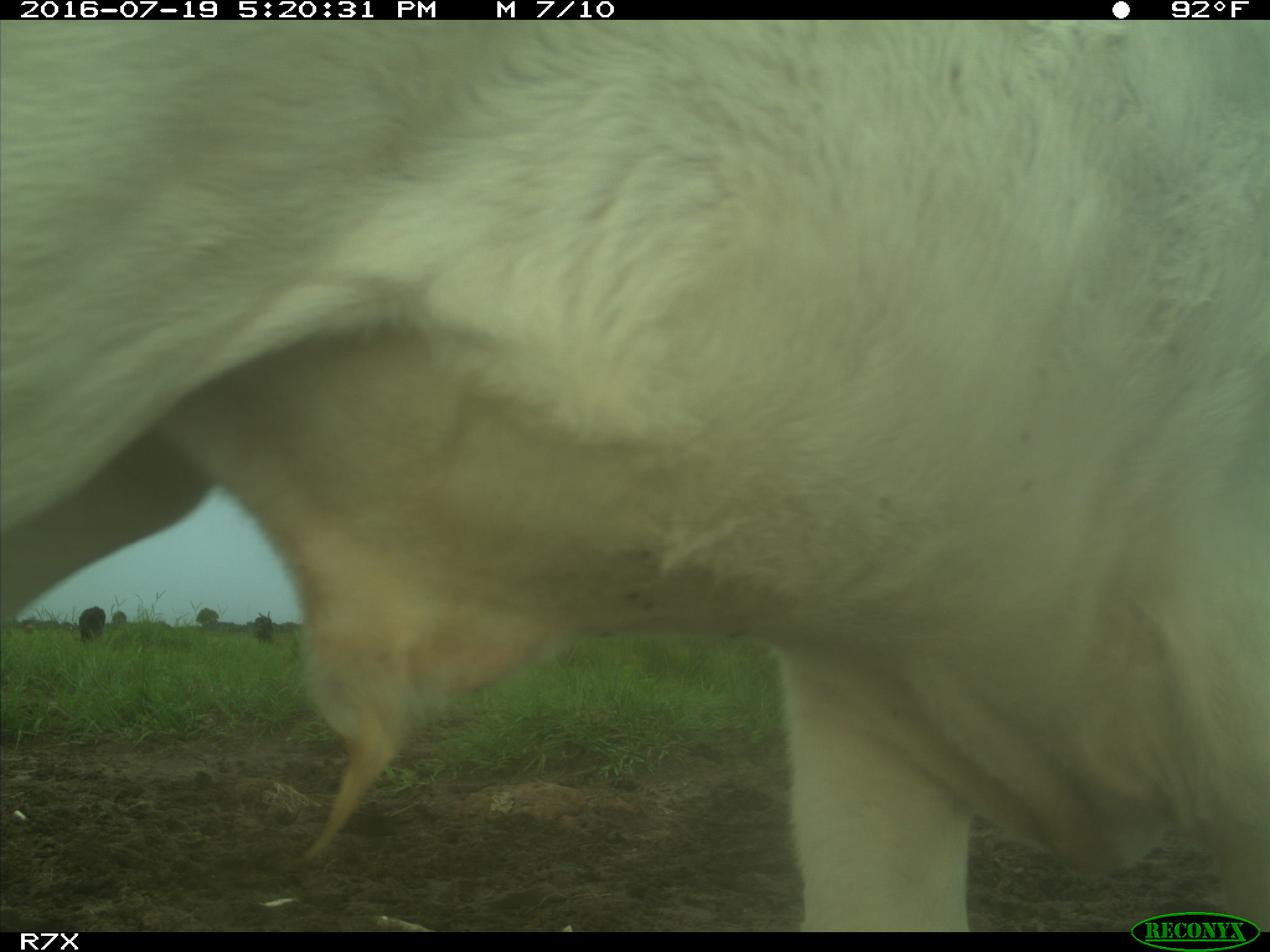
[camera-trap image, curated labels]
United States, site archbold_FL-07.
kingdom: Animalia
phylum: Chordata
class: Mammalia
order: Artiodactyla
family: Bovidae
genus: Bos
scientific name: Bos taurus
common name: domestic cow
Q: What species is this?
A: Bos taurus (domestic cow).